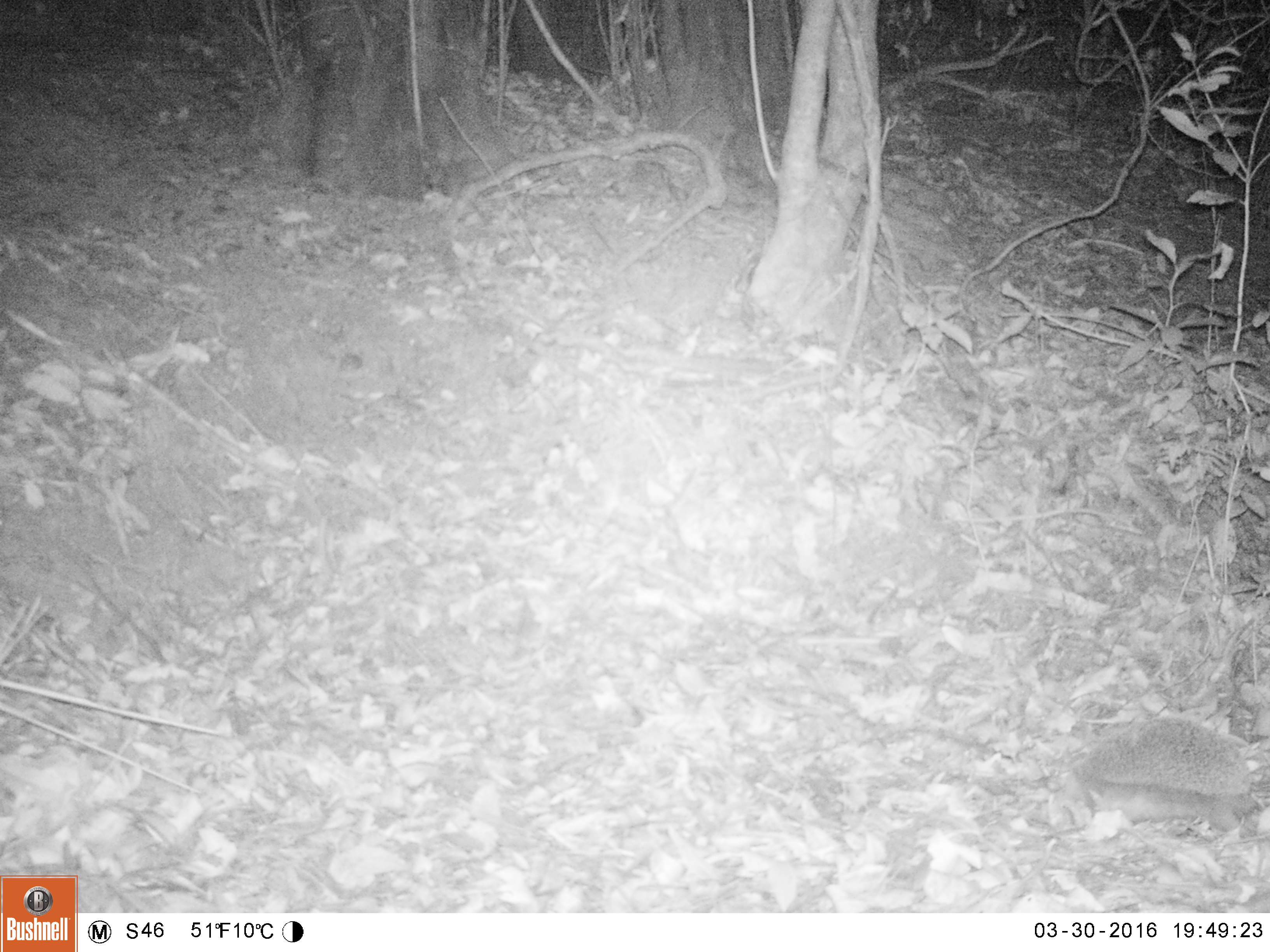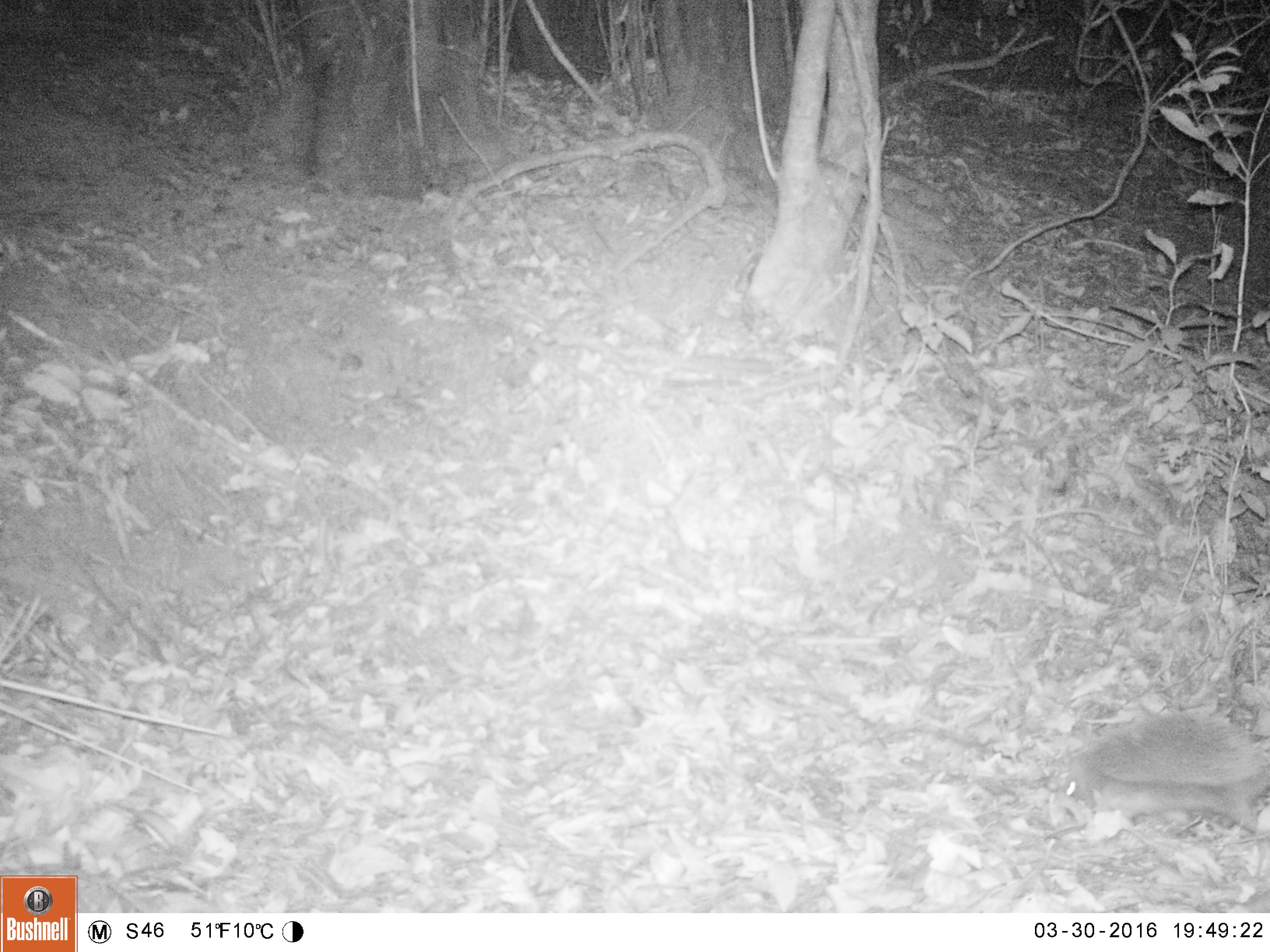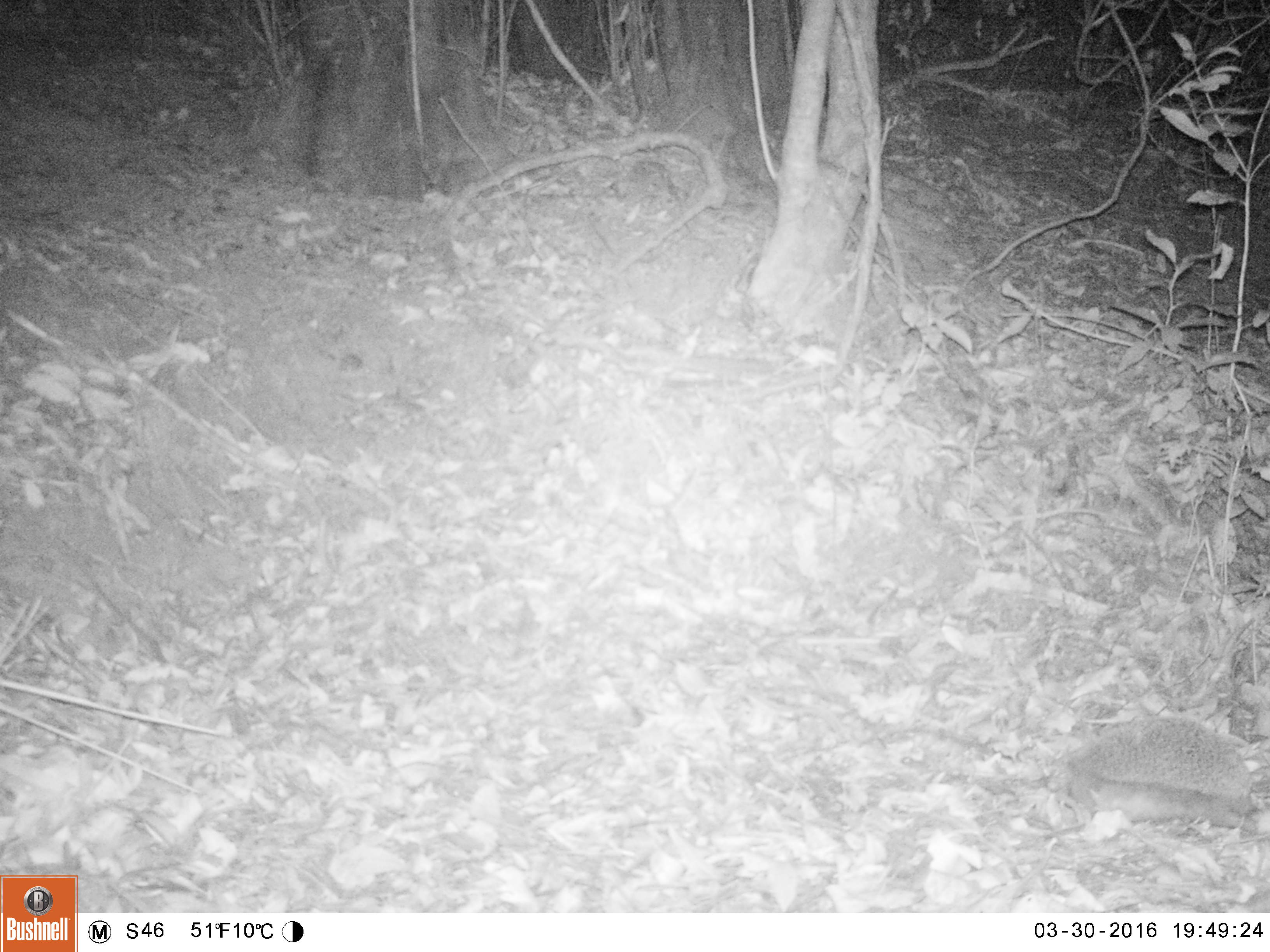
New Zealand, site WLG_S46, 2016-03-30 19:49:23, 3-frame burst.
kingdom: Animalia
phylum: Chordata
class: Mammalia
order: Eulipotyphla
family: Erinaceidae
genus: Erinaceus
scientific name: Erinaceus europaeus europaeus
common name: european hedgehog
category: hedgehog